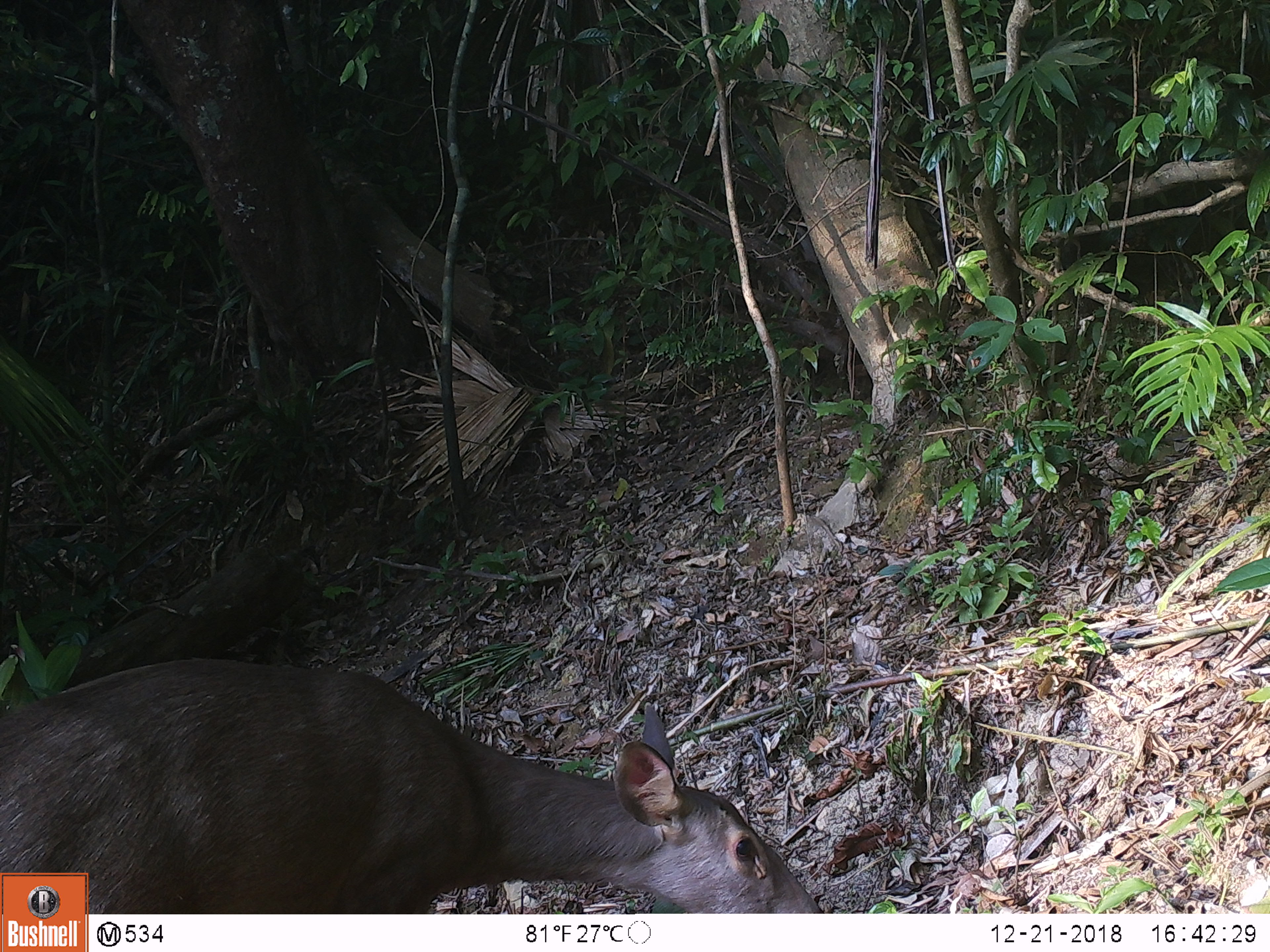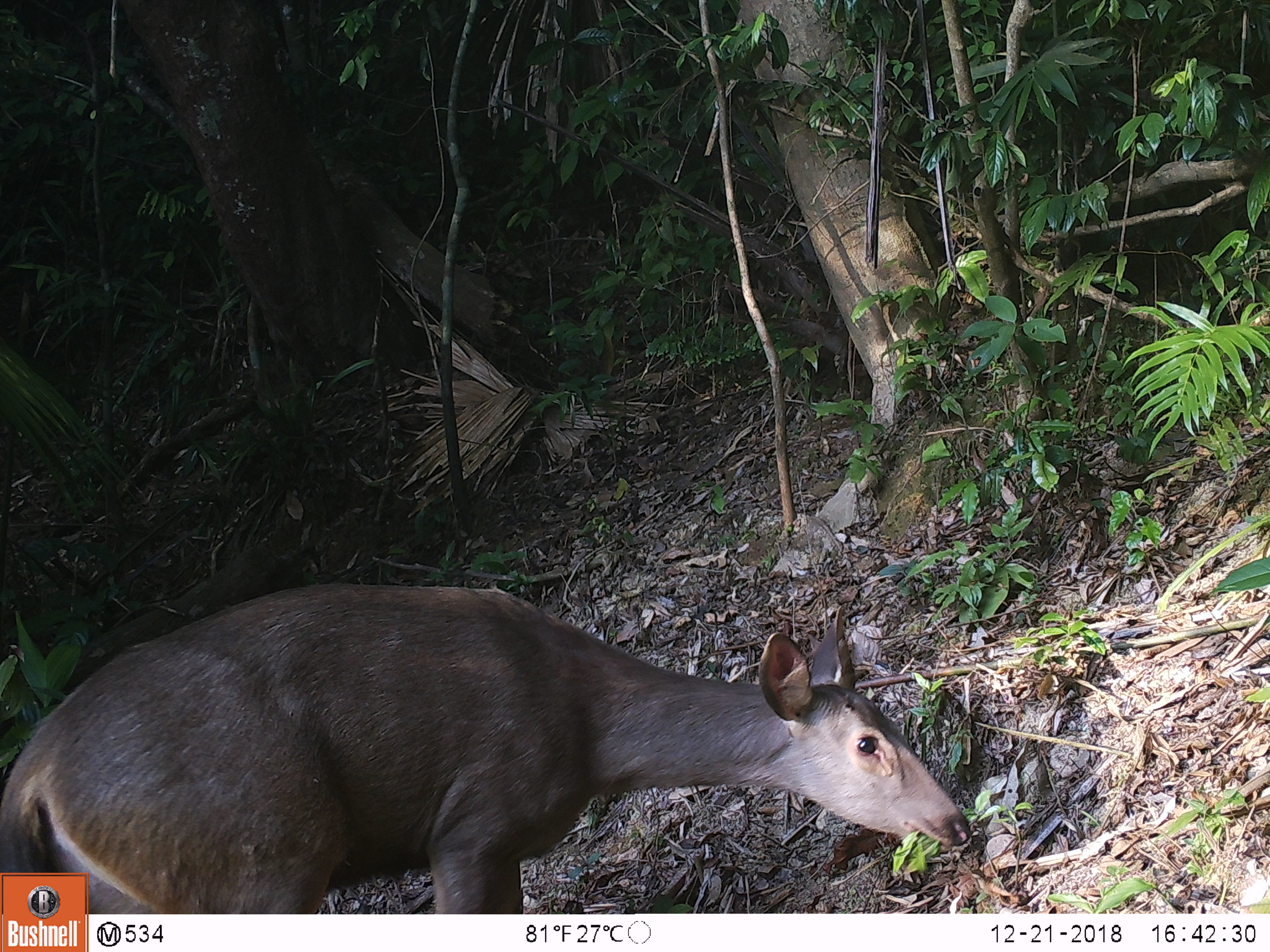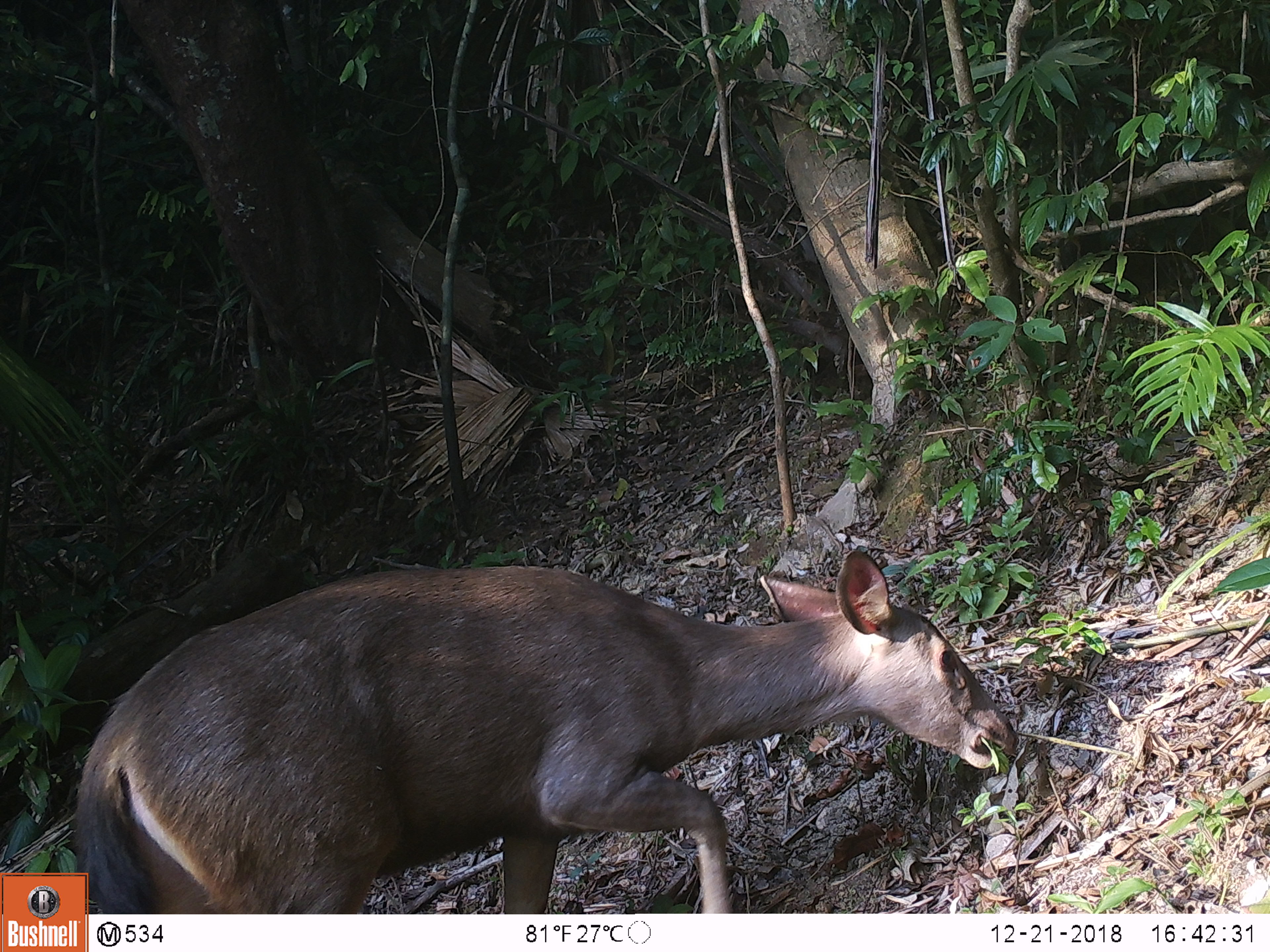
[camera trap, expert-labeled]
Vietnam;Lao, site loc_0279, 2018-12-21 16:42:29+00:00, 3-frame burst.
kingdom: Animalia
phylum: Chordata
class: Mammalia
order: Artiodactyla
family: Cervidae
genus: Rusa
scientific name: Rusa unicolor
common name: sambar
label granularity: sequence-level